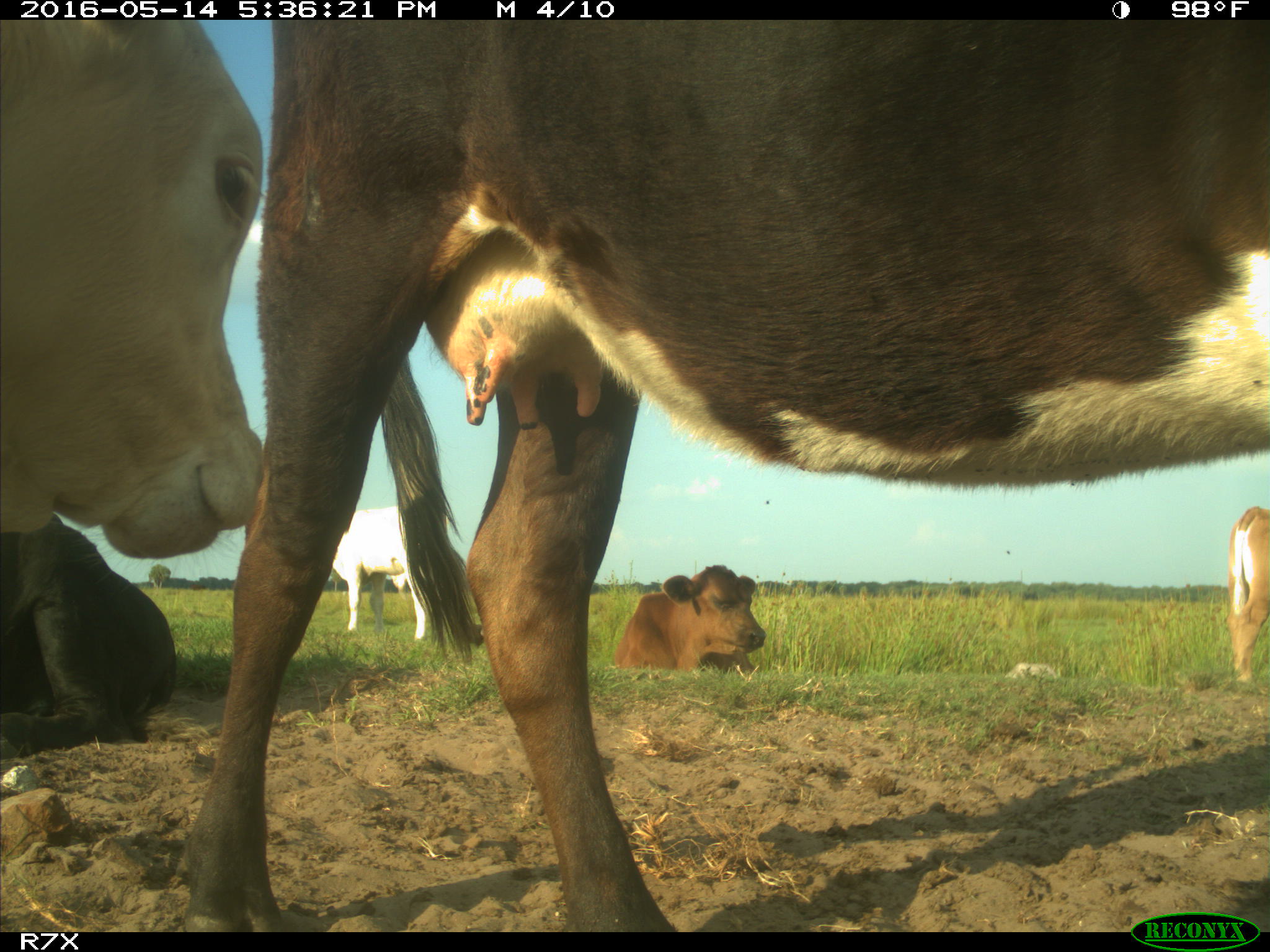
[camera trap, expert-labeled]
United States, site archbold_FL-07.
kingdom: Animalia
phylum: Chordata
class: Mammalia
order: Artiodactyla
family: Bovidae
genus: Bos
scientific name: Bos taurus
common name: domestic cow